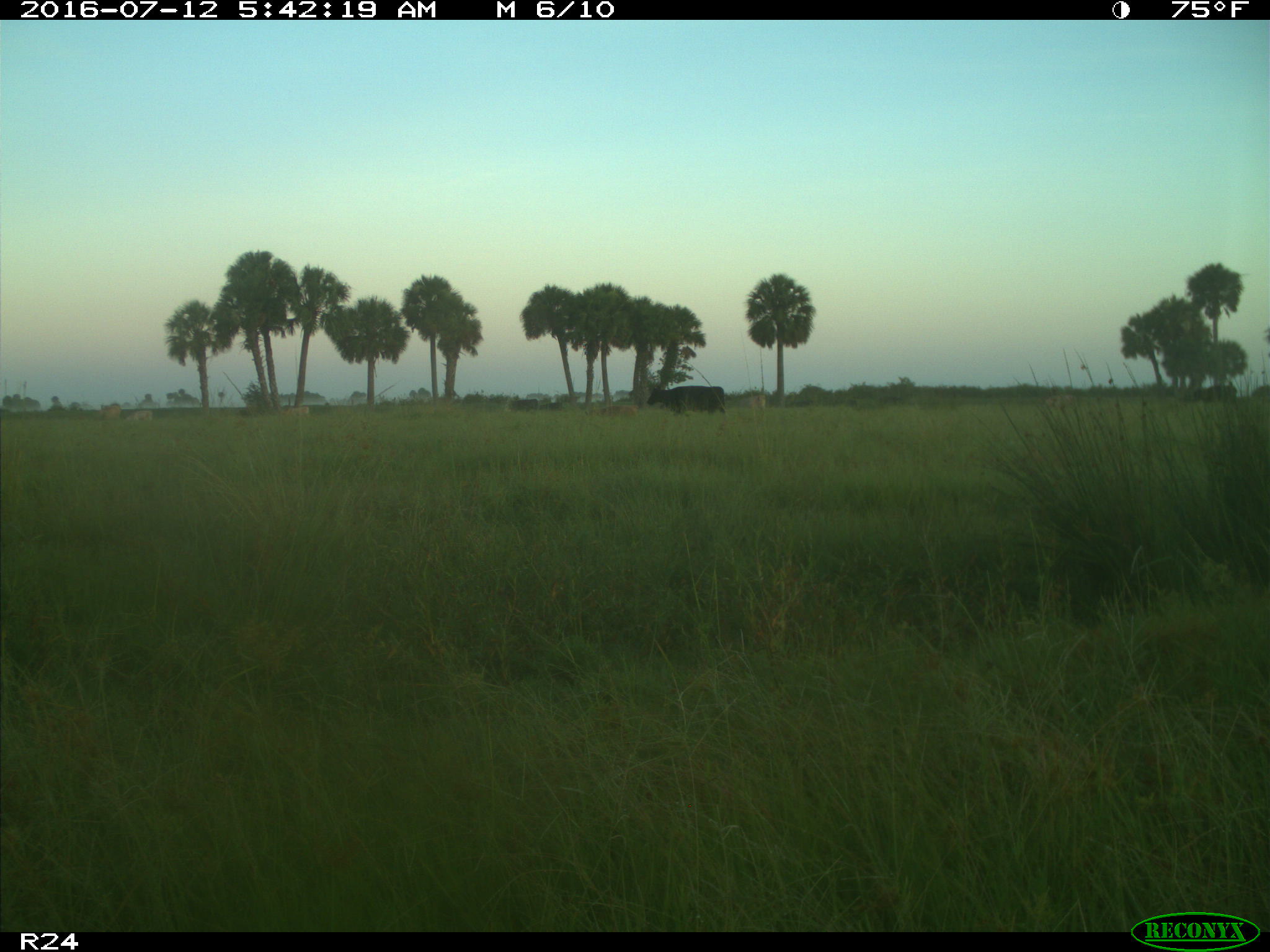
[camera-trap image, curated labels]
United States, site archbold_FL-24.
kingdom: Animalia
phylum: Chordata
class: Mammalia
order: Artiodactyla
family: Bovidae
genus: Bos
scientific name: Bos taurus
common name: domestic cow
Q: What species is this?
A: Bos taurus (domestic cow).